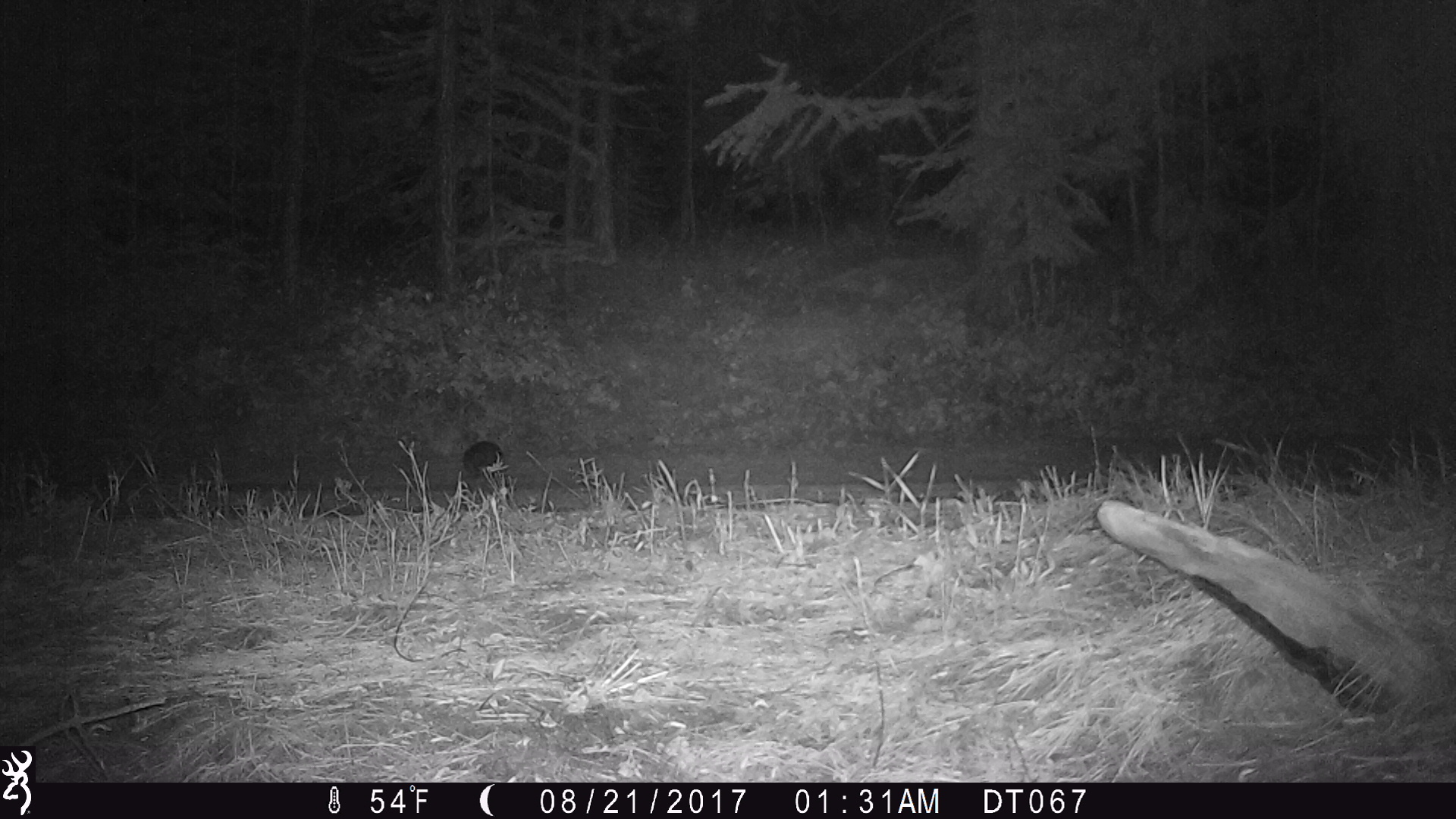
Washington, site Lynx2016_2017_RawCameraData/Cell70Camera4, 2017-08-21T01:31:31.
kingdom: Animalia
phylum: Chordata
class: Mammalia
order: Lagomorpha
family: Leporidae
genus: Lepus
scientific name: Lepus americanus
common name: snowshoe hare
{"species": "Lepus americanus (snowshoe hare)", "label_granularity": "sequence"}